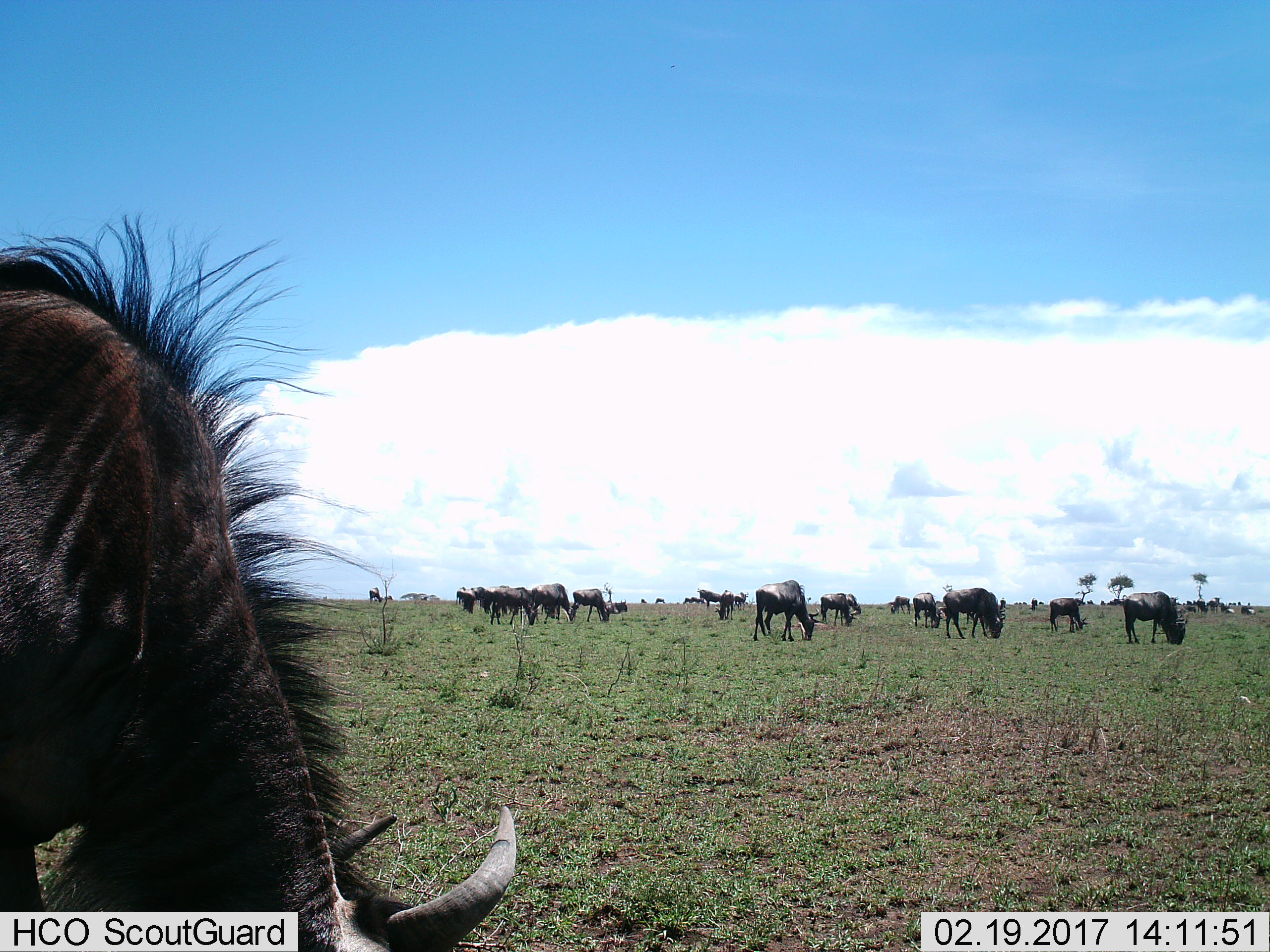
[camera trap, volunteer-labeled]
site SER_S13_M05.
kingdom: Animalia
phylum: Chordata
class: Mammalia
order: Artiodactyla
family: Bovidae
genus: Connochaetes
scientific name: Connochaetes taurinus taurinus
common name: blue wildebeest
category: wildebeestblue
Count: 11-50.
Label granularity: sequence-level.